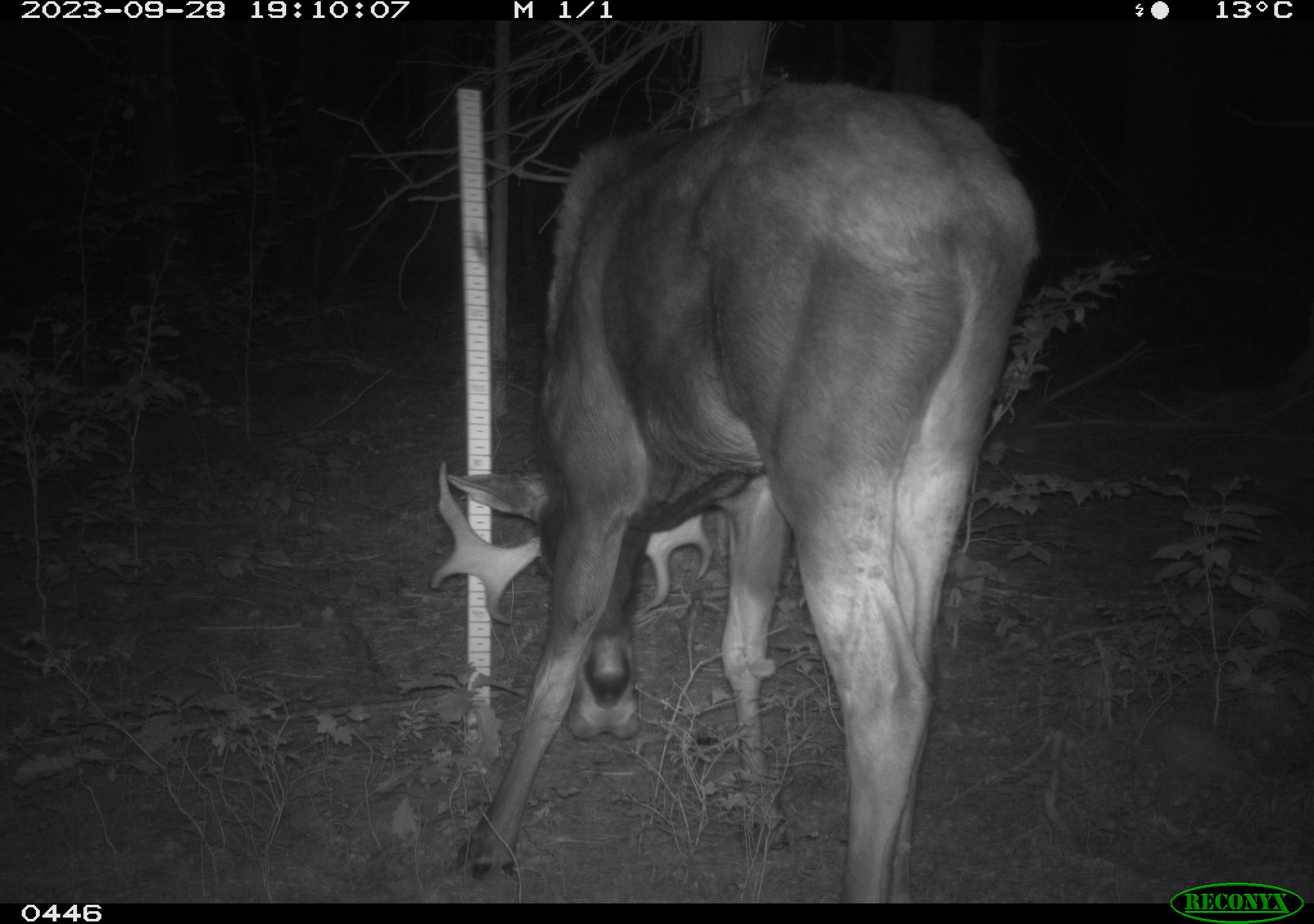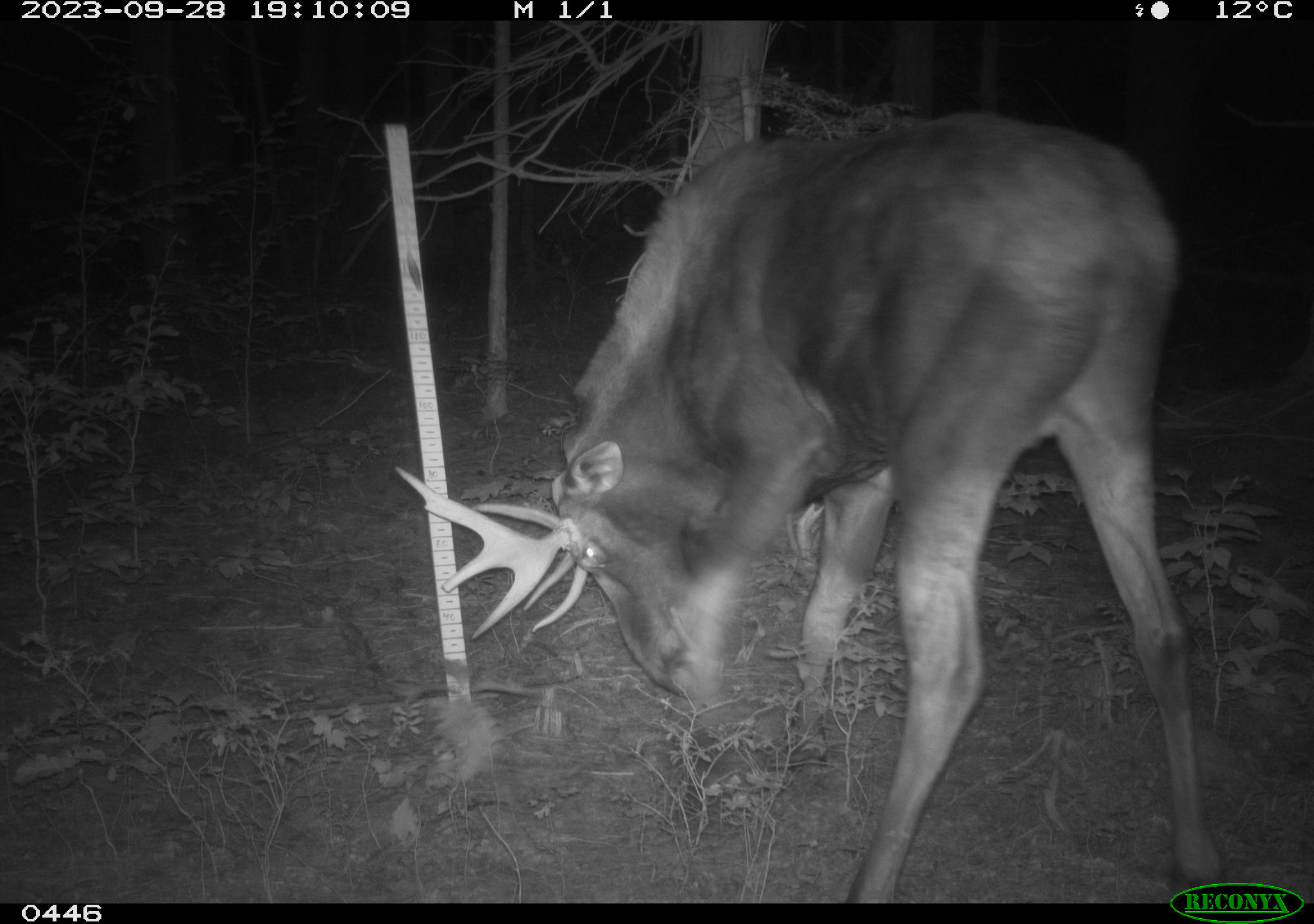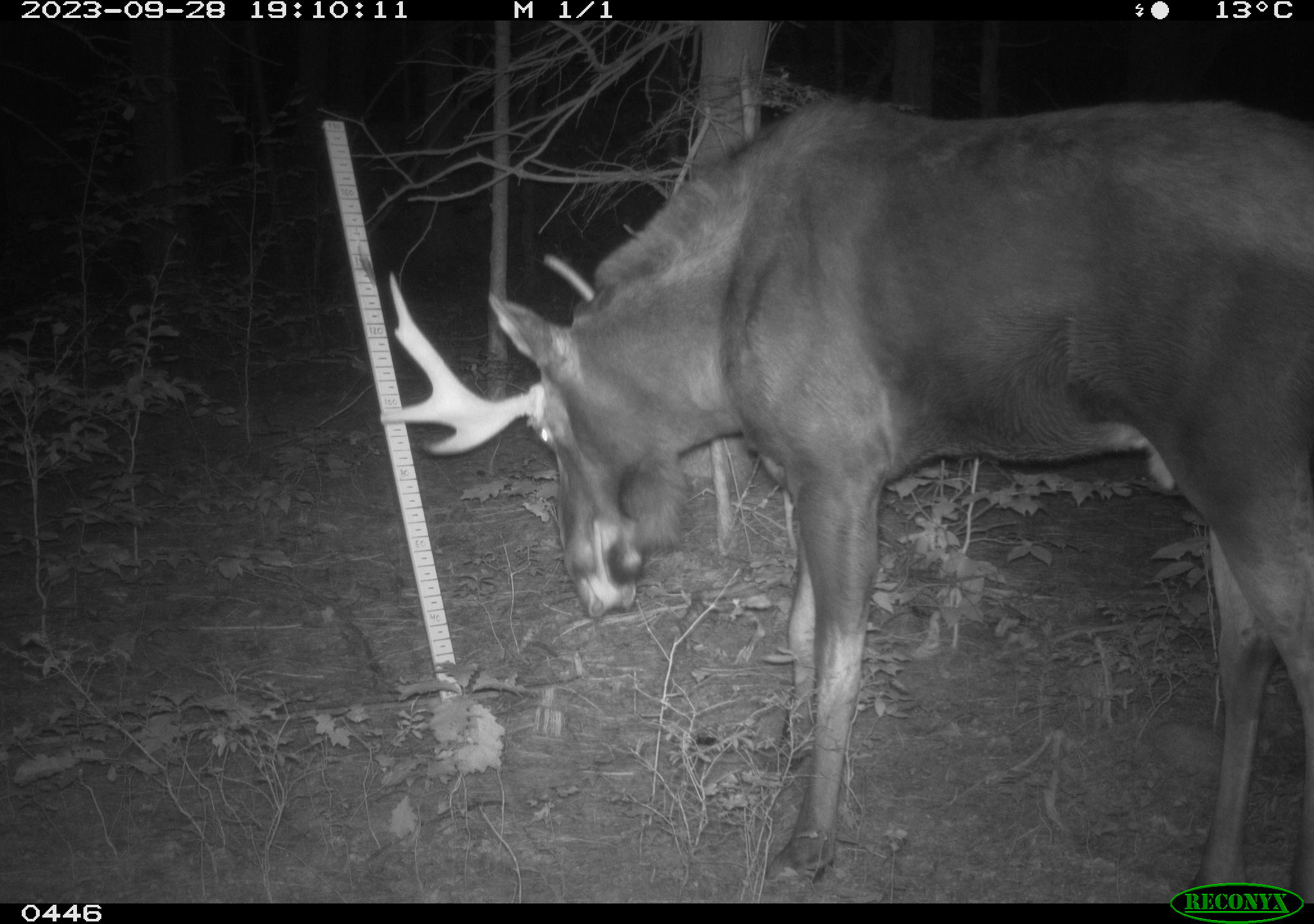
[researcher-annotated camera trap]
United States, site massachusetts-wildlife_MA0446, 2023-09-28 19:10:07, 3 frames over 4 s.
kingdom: Animalia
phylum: Chordata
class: Mammalia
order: Artiodactyla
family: Cervidae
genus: Alces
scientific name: Alces alces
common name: moose